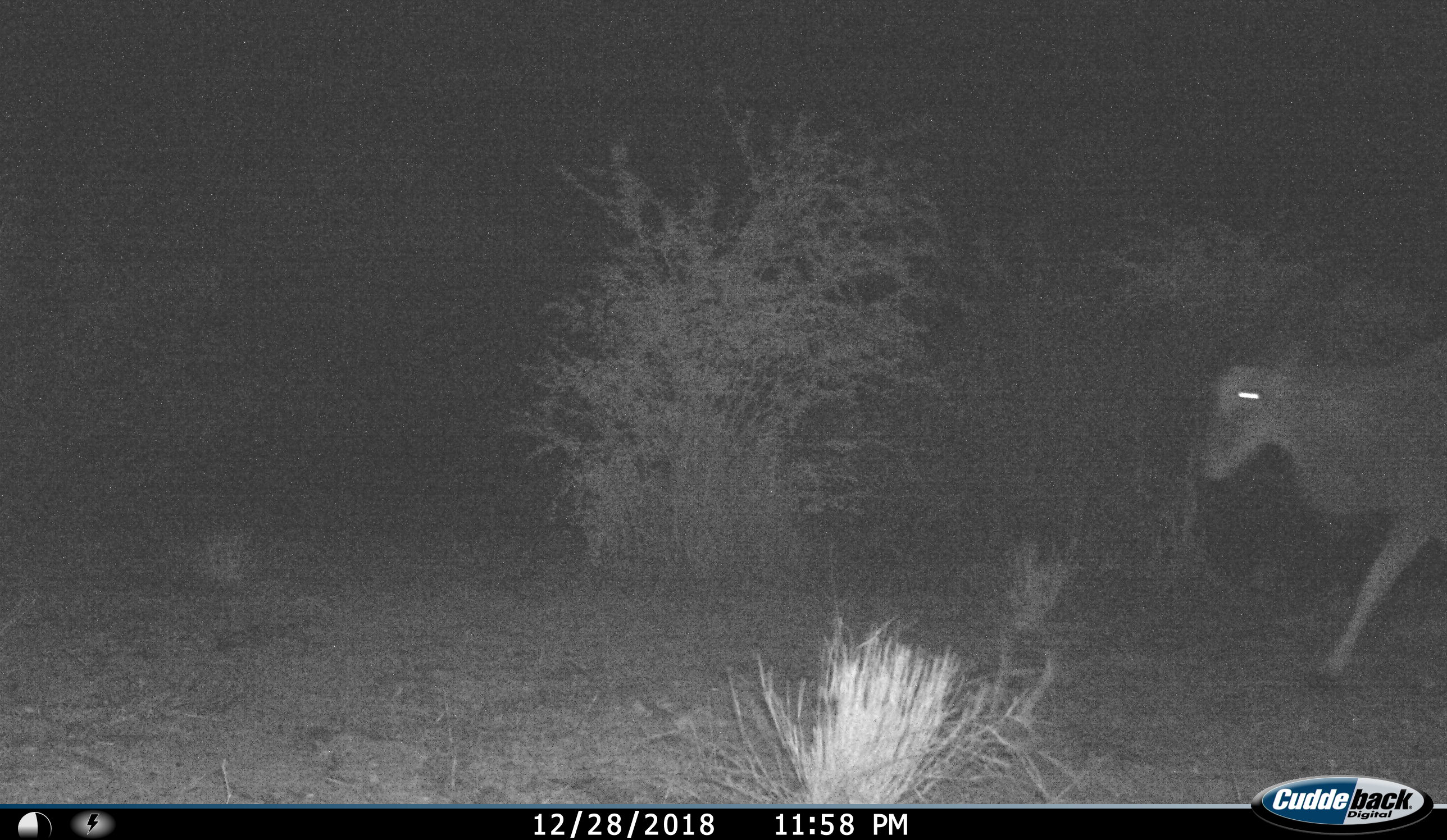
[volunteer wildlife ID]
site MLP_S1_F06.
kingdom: Animalia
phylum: Chordata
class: Mammalia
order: Artiodactyla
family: Bovidae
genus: Tragelaphus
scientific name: Tragelaphus oryx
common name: eland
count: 1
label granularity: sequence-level